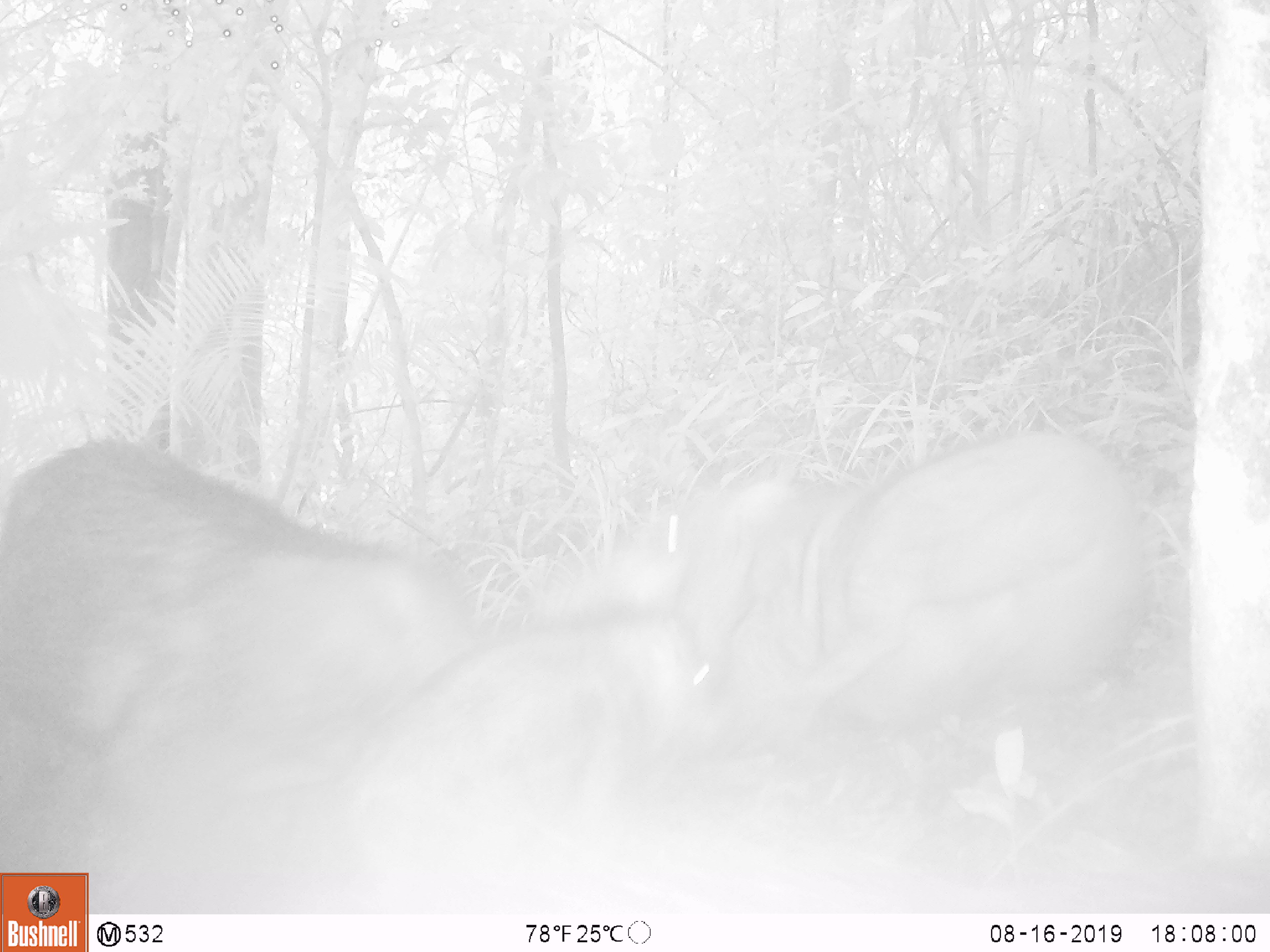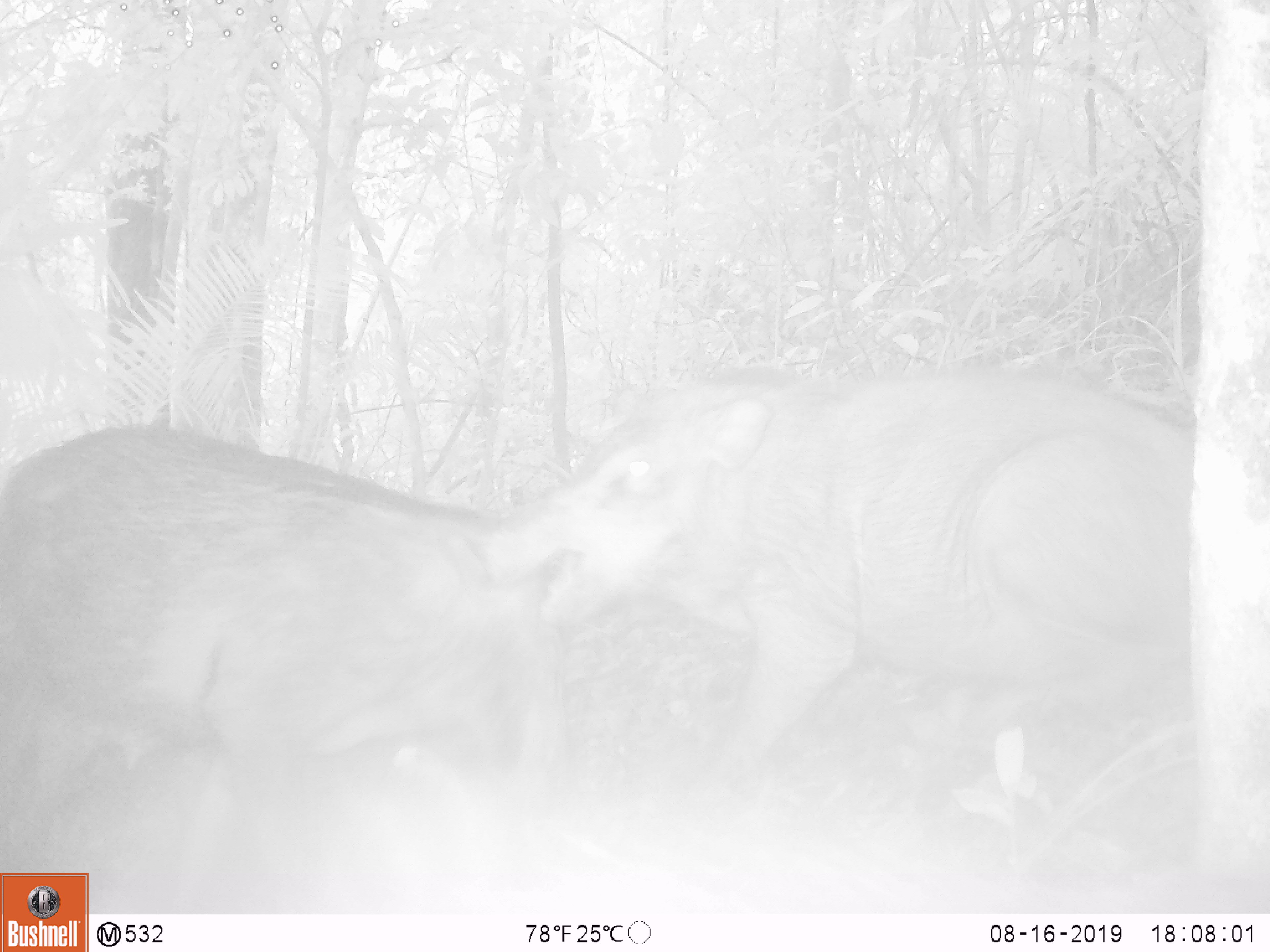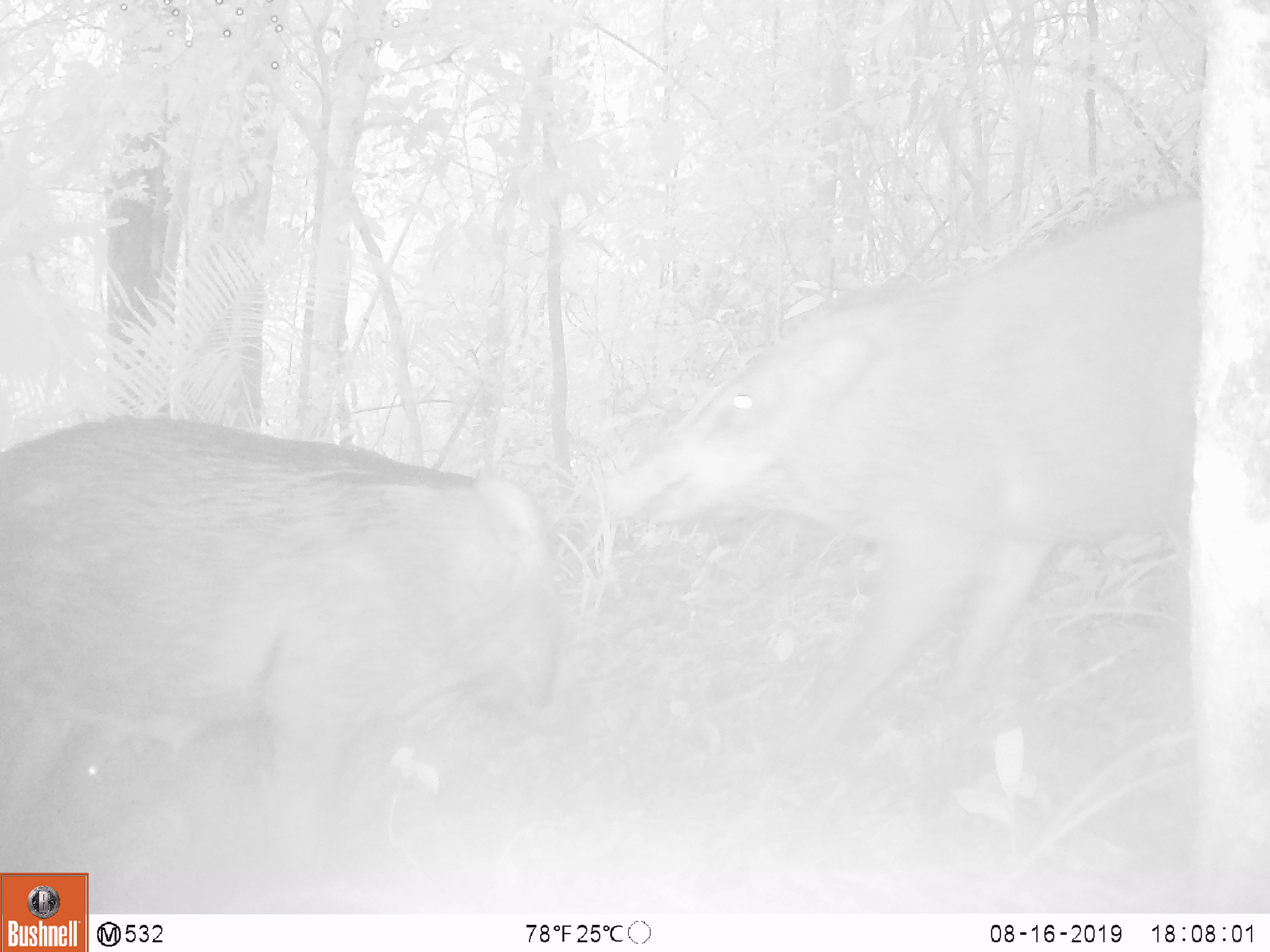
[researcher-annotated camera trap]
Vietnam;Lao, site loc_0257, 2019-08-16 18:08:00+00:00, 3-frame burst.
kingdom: Animalia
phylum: Chordata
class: Mammalia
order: Artiodactyla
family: Suidae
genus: Sus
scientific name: Sus scrofa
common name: eurasian wild pig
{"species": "eurasian wild pig (Sus scrofa)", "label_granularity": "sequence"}